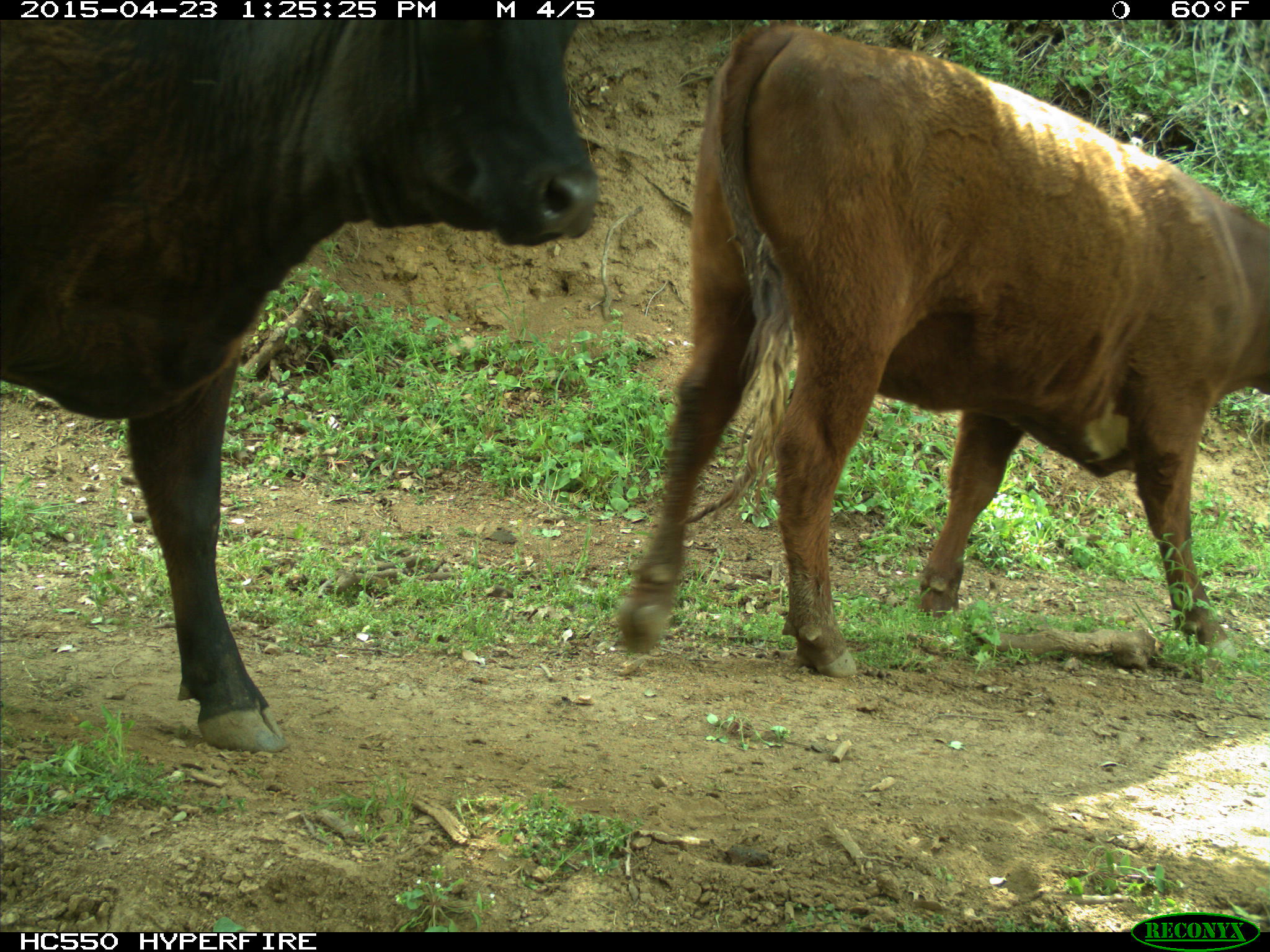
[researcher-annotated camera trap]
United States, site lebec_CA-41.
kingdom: Animalia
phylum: Chordata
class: Mammalia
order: Artiodactyla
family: Bovidae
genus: Bos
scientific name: Bos taurus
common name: domestic cow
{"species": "Bos taurus (domestic cow)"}